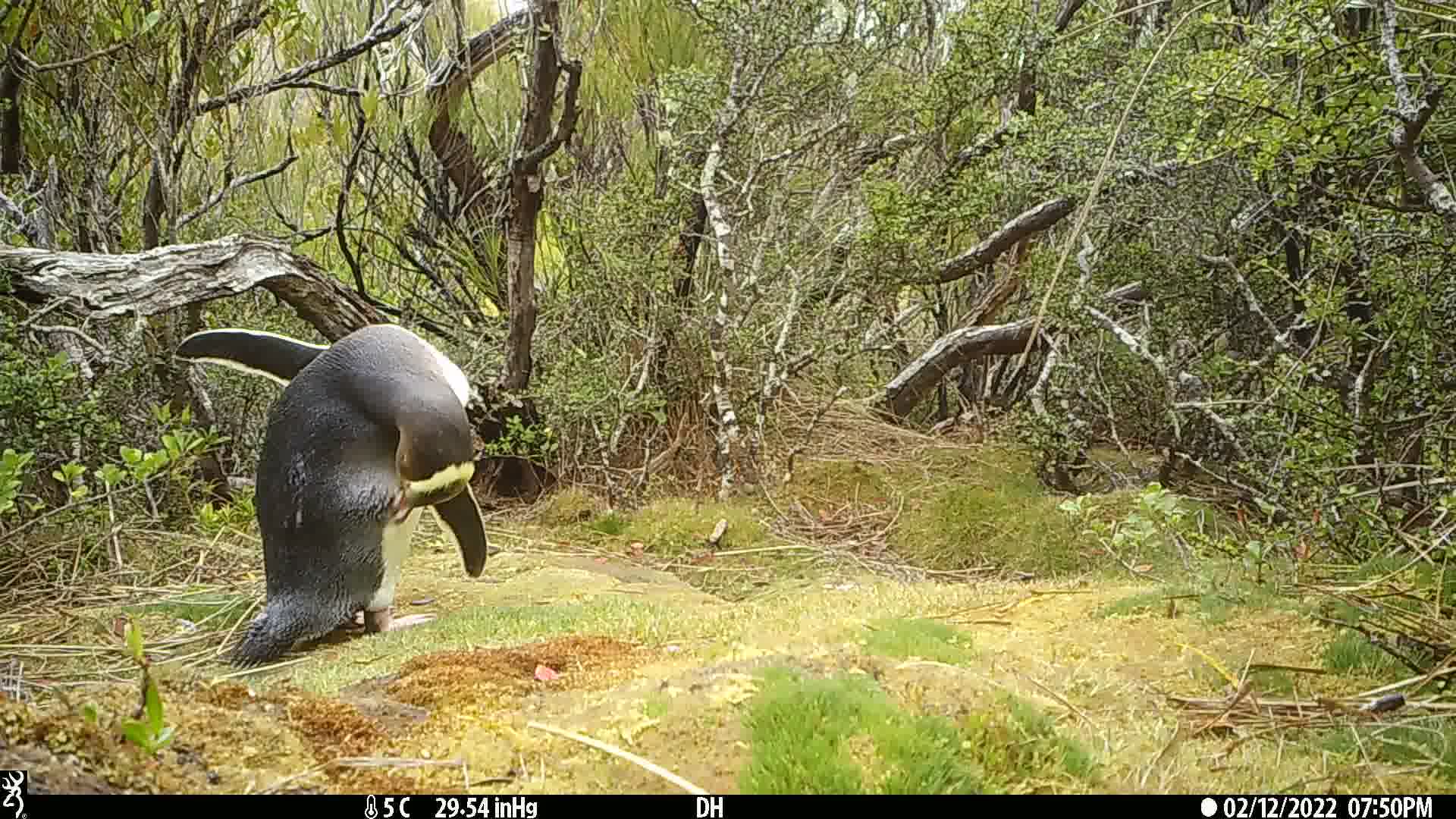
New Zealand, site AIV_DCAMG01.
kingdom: Animalia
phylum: Chordata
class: Aves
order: Sphenisciformes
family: Spheniscidae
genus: Megadyptes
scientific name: Megadyptes antipodes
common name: yellow-eyed penguin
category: yellow eyed penguin